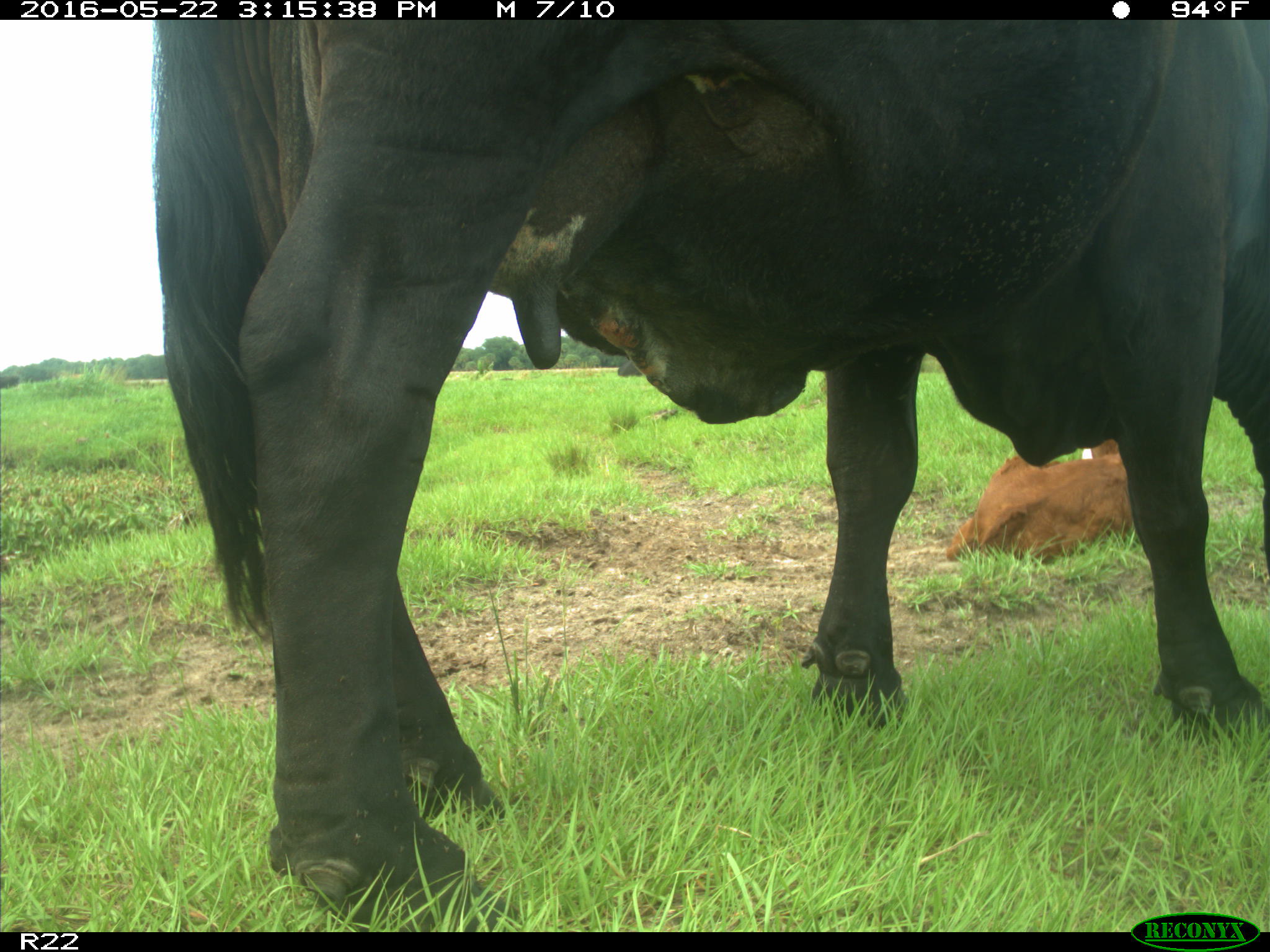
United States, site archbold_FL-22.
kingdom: Animalia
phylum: Chordata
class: Mammalia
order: Artiodactyla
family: Bovidae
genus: Bos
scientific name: Bos taurus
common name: domestic cow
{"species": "Bos taurus (domestic cow)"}